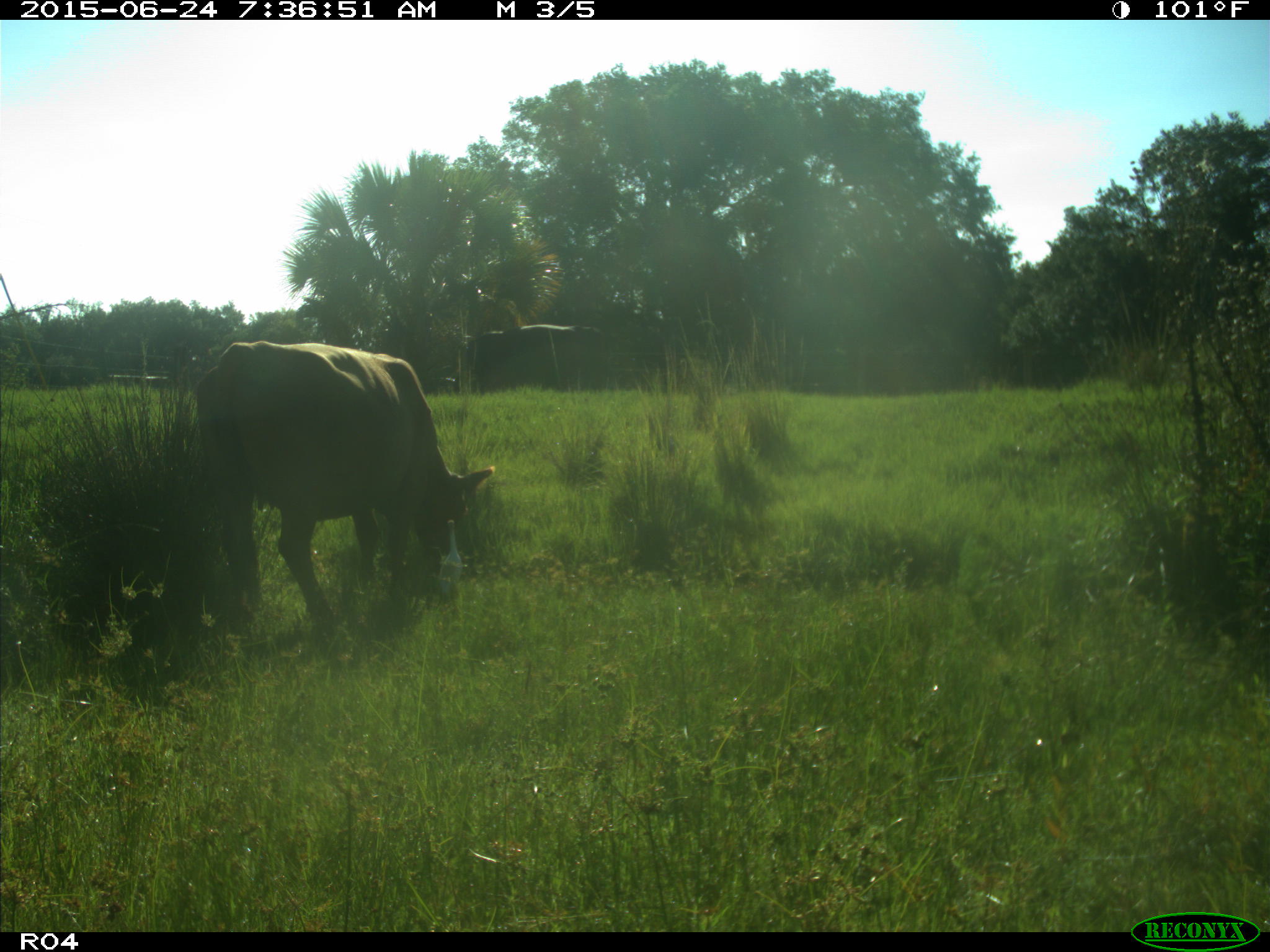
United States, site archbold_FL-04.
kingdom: Animalia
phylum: Chordata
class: Mammalia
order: Artiodactyla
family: Bovidae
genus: Bos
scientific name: Bos taurus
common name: domestic cow